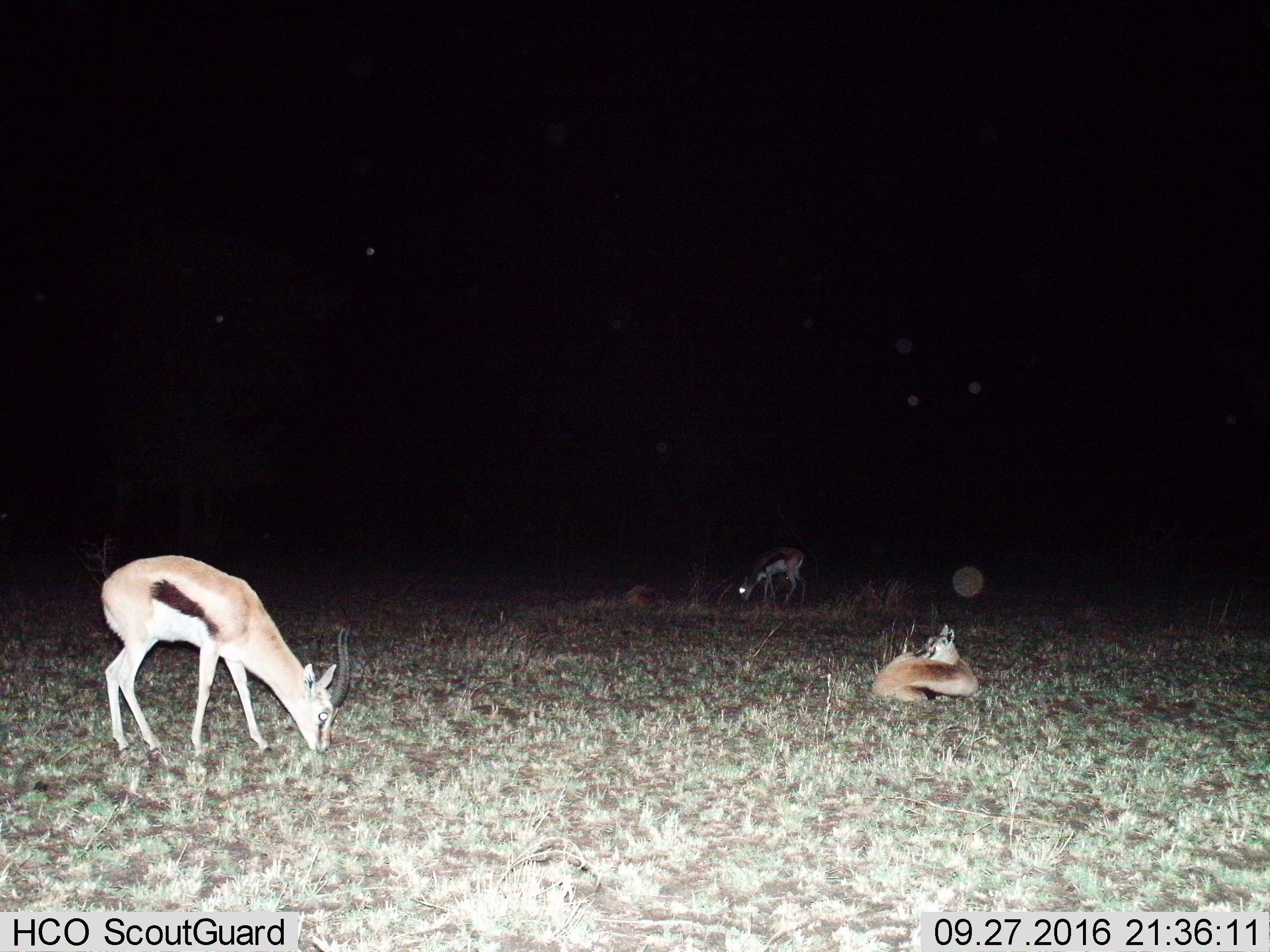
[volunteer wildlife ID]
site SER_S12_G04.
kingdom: Animalia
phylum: Chordata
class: Mammalia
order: Artiodactyla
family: Bovidae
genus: Eudorcas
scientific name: Eudorcas thomsonii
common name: thomson's gazelle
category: gazellethomsons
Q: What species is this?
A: Gazellethomsons (thomson's gazelle) (Eudorcas thomsonii).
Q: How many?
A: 3.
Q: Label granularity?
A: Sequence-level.